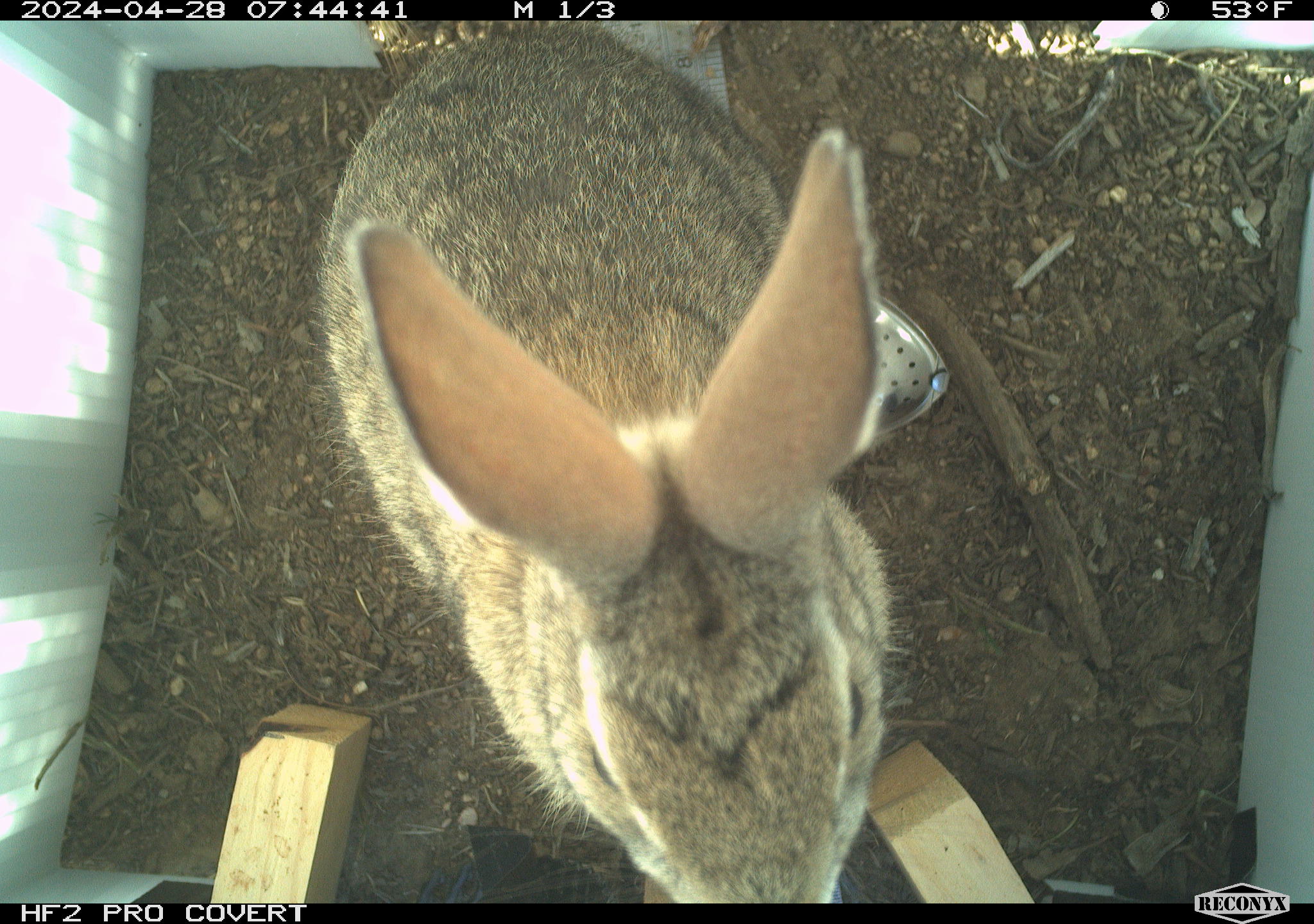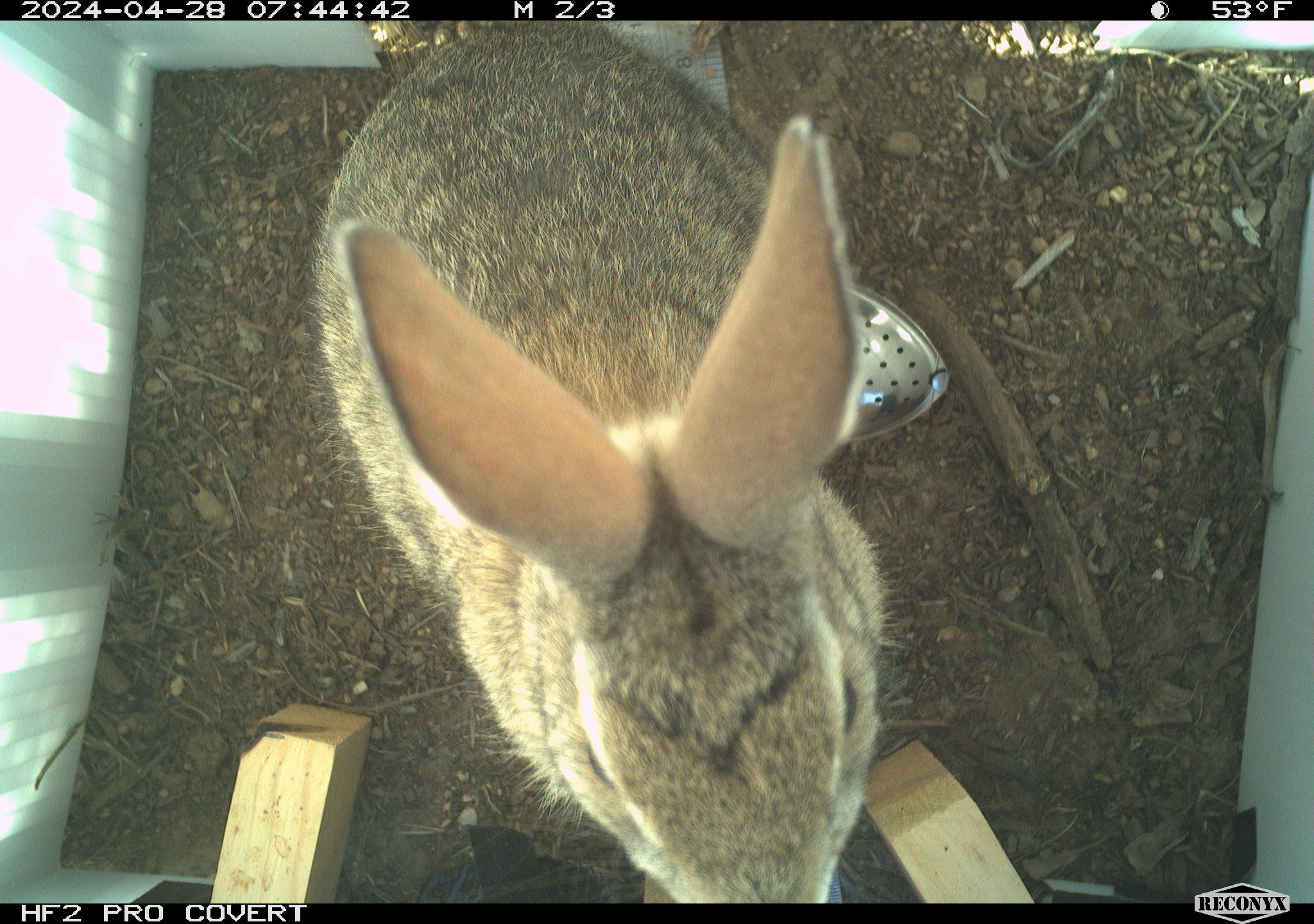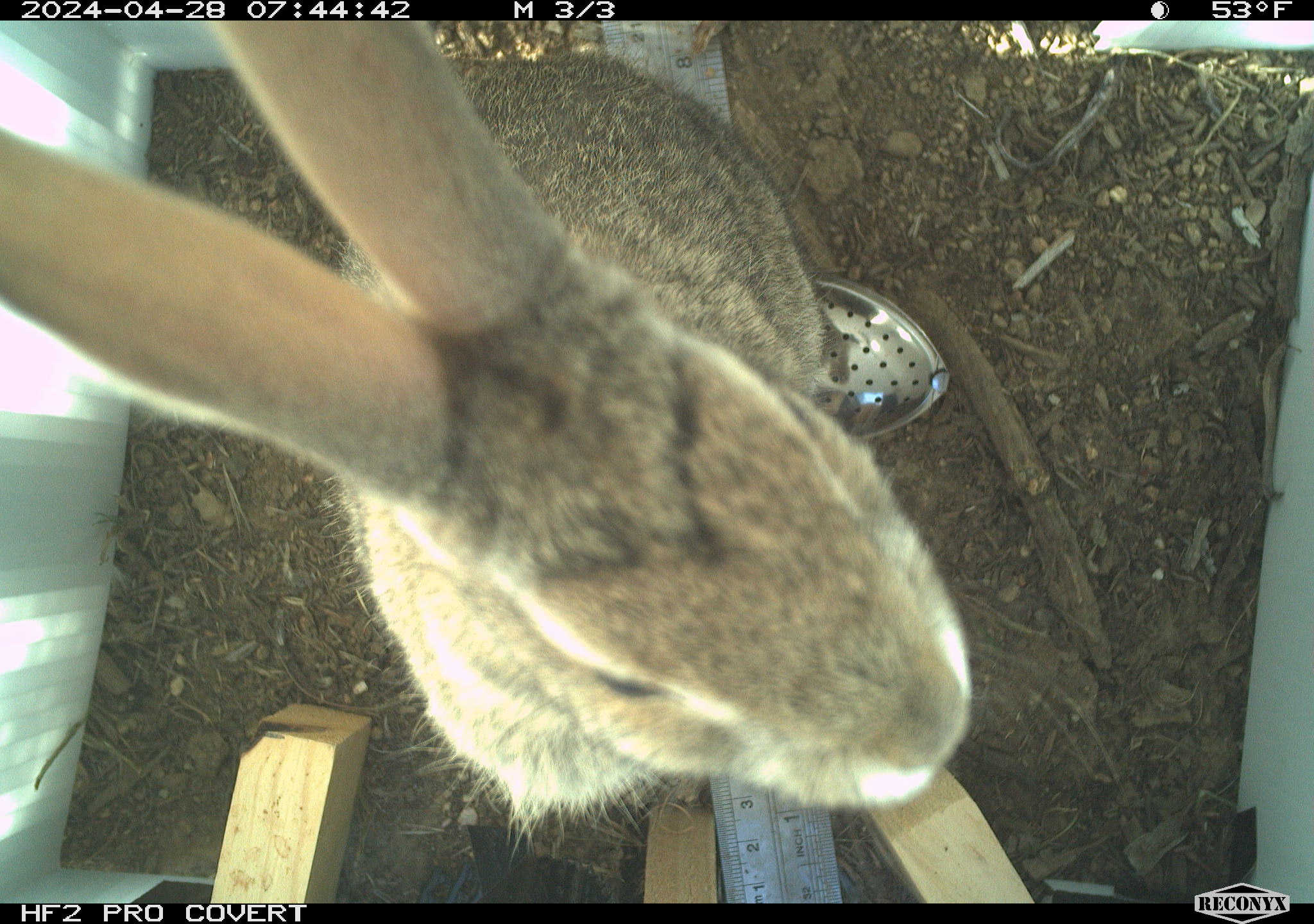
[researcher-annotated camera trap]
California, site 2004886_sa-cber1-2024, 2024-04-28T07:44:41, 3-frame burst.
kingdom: Animalia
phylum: Chordata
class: Mammalia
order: Lagomorpha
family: Leporidae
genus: Sylvilagus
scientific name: Sylvilagus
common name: cottontail rabbits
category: sylvilagus species